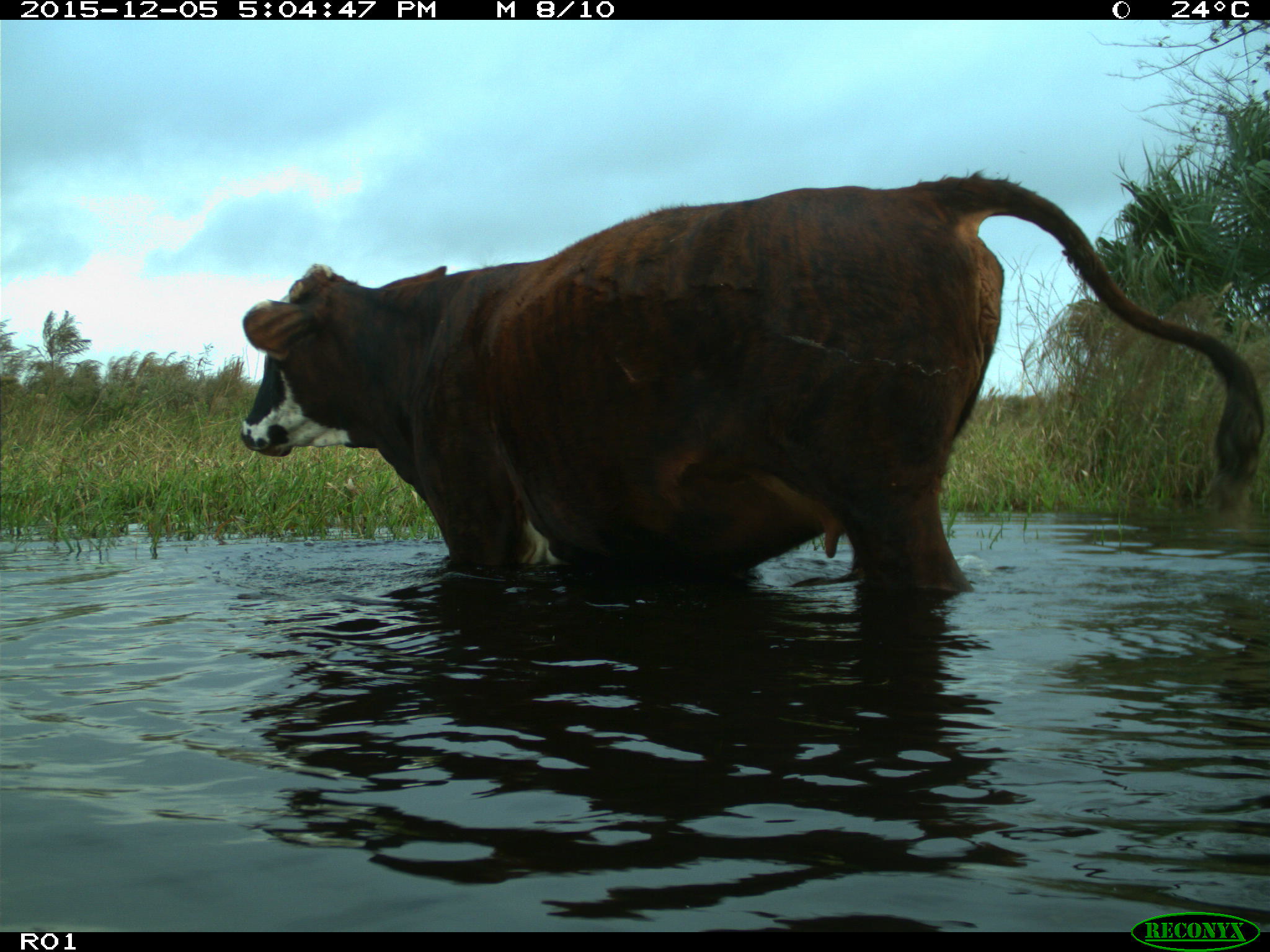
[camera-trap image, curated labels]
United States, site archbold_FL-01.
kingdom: Animalia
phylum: Chordata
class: Mammalia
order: Artiodactyla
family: Bovidae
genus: Bos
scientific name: Bos taurus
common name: domestic cow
Bos taurus (domestic cow).